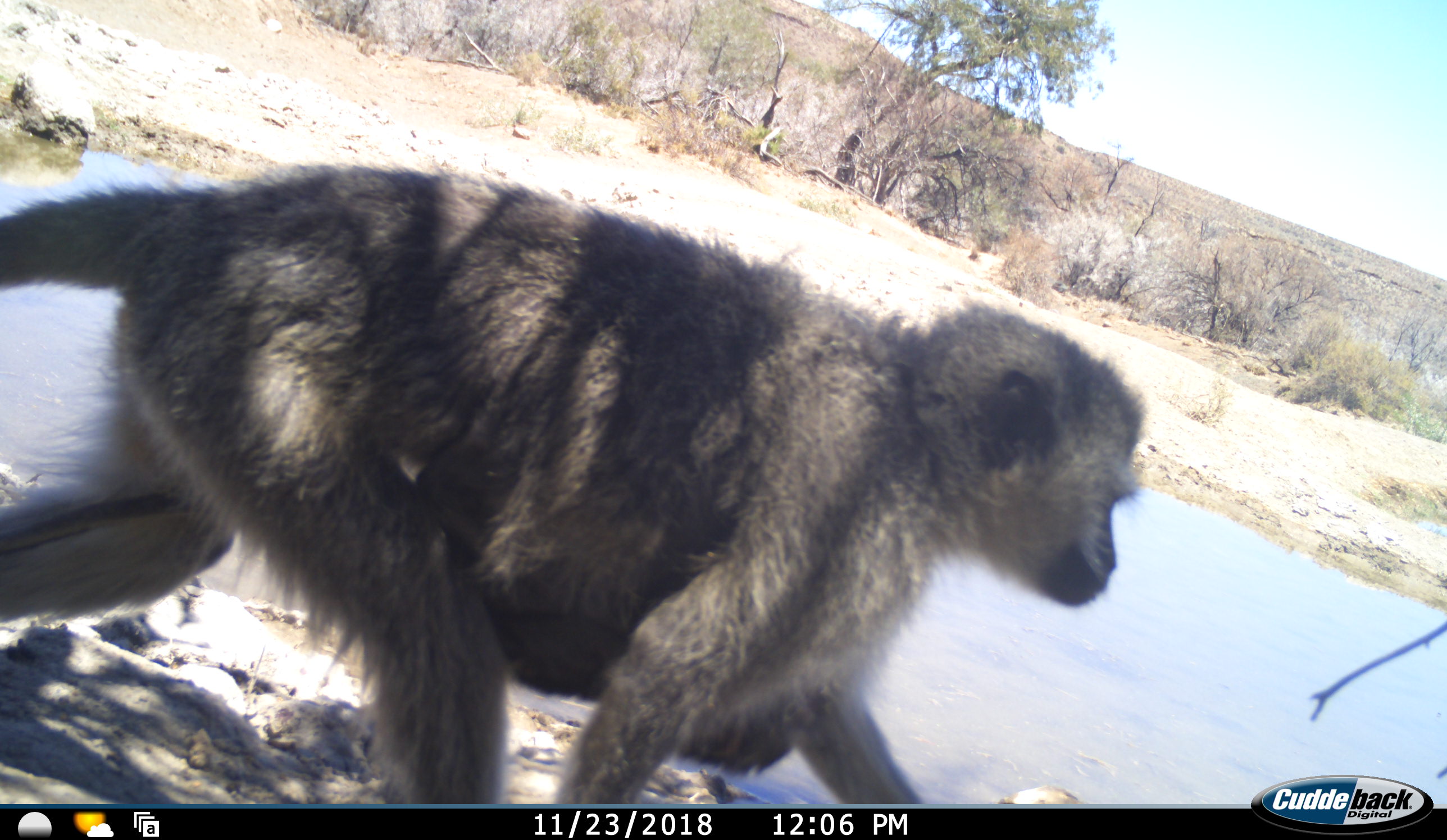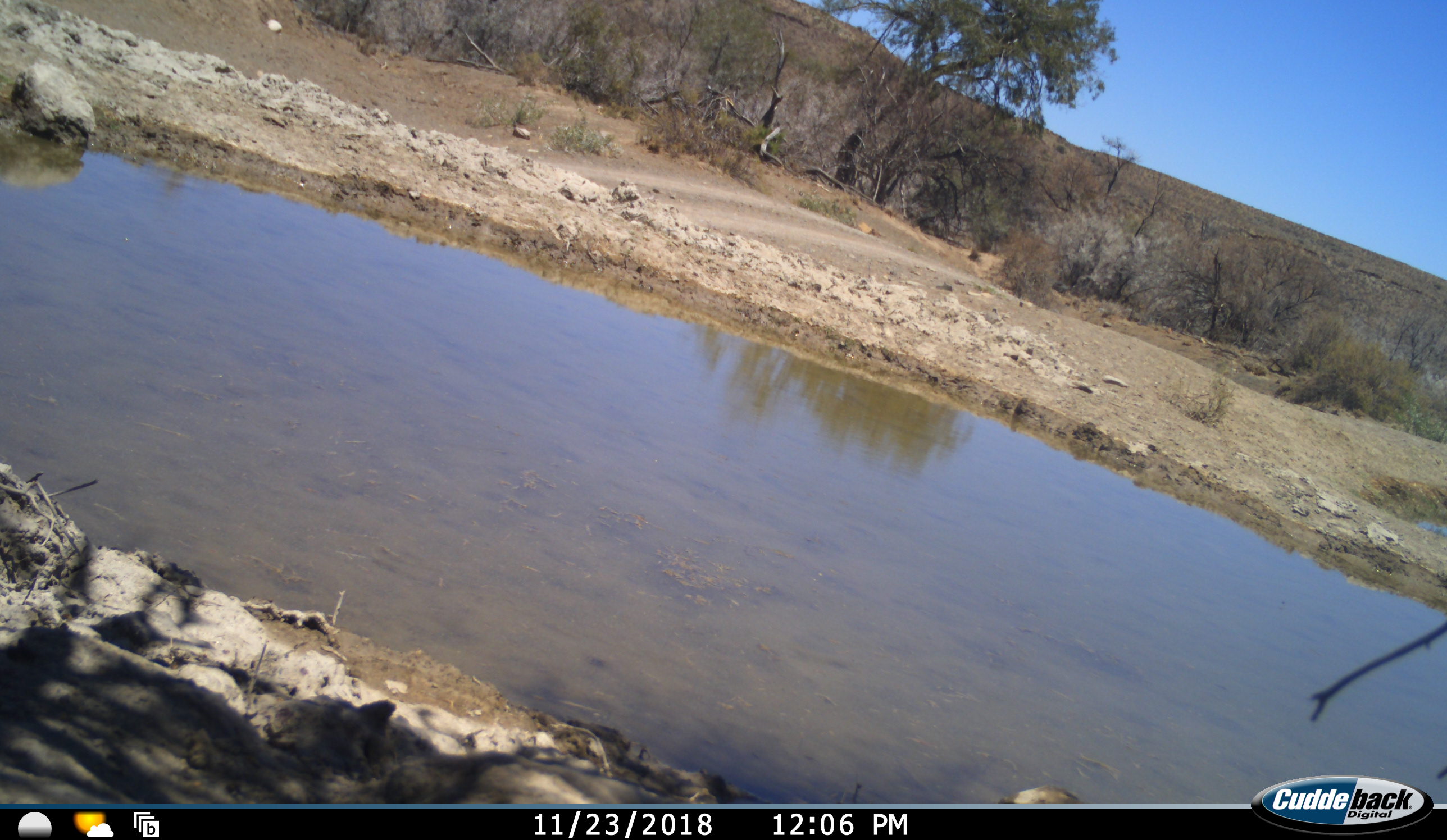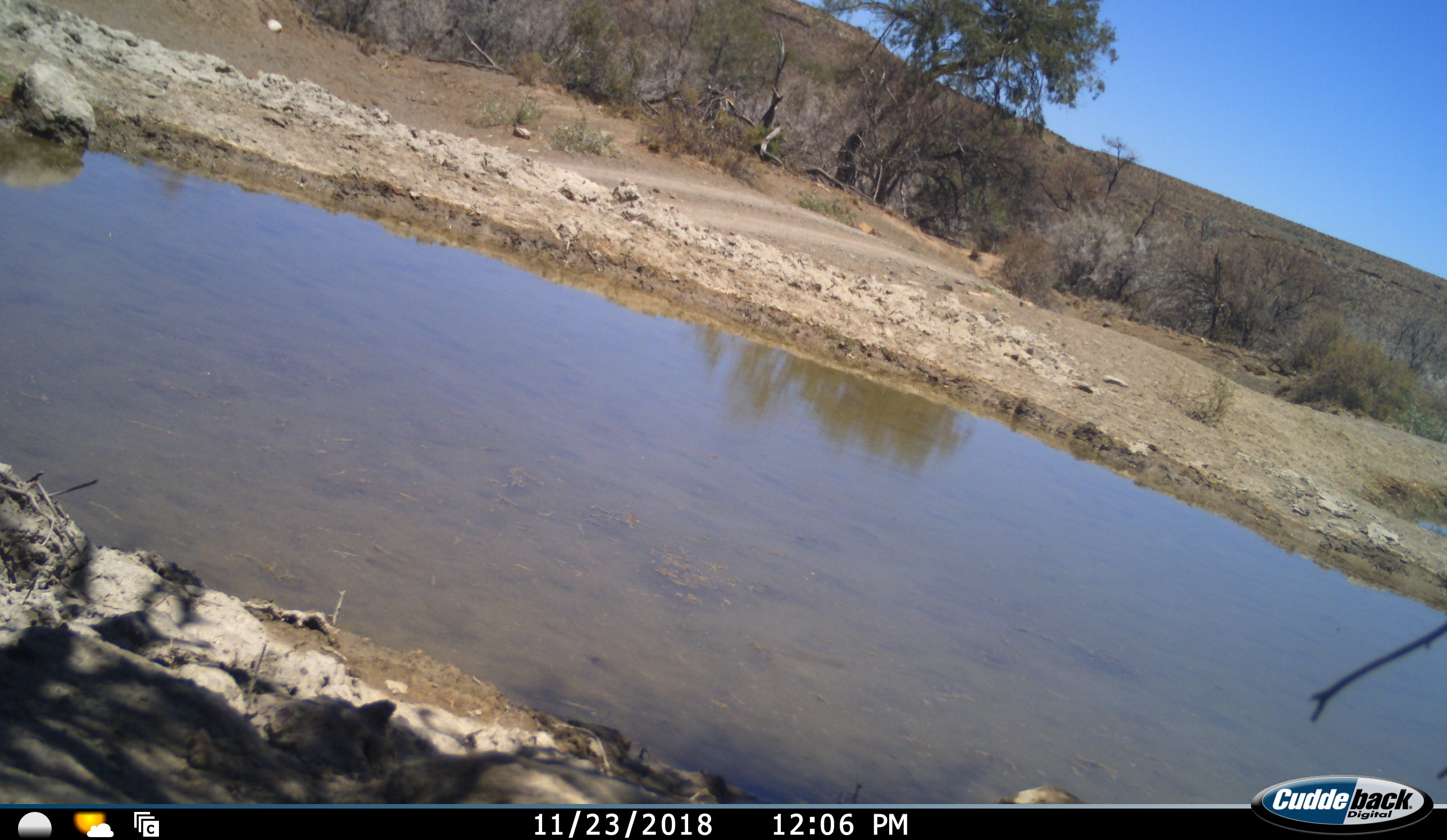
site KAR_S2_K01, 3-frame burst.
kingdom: Animalia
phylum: Chordata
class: Mammalia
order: Primates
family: Cercopithecidae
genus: Chlorocebus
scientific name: Chlorocebus pygerythrus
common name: vervet monkey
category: monkeyvervet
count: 2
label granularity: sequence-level